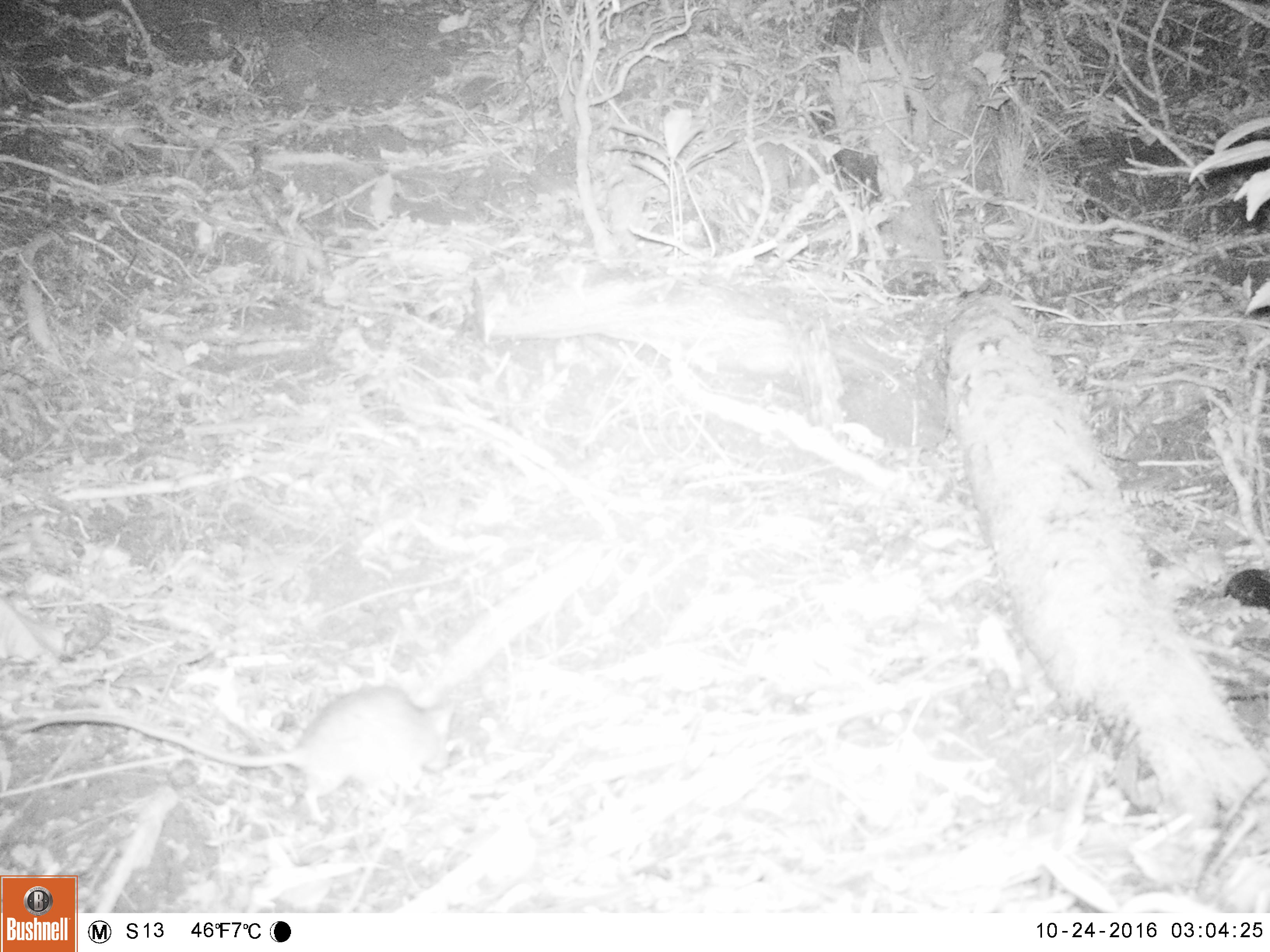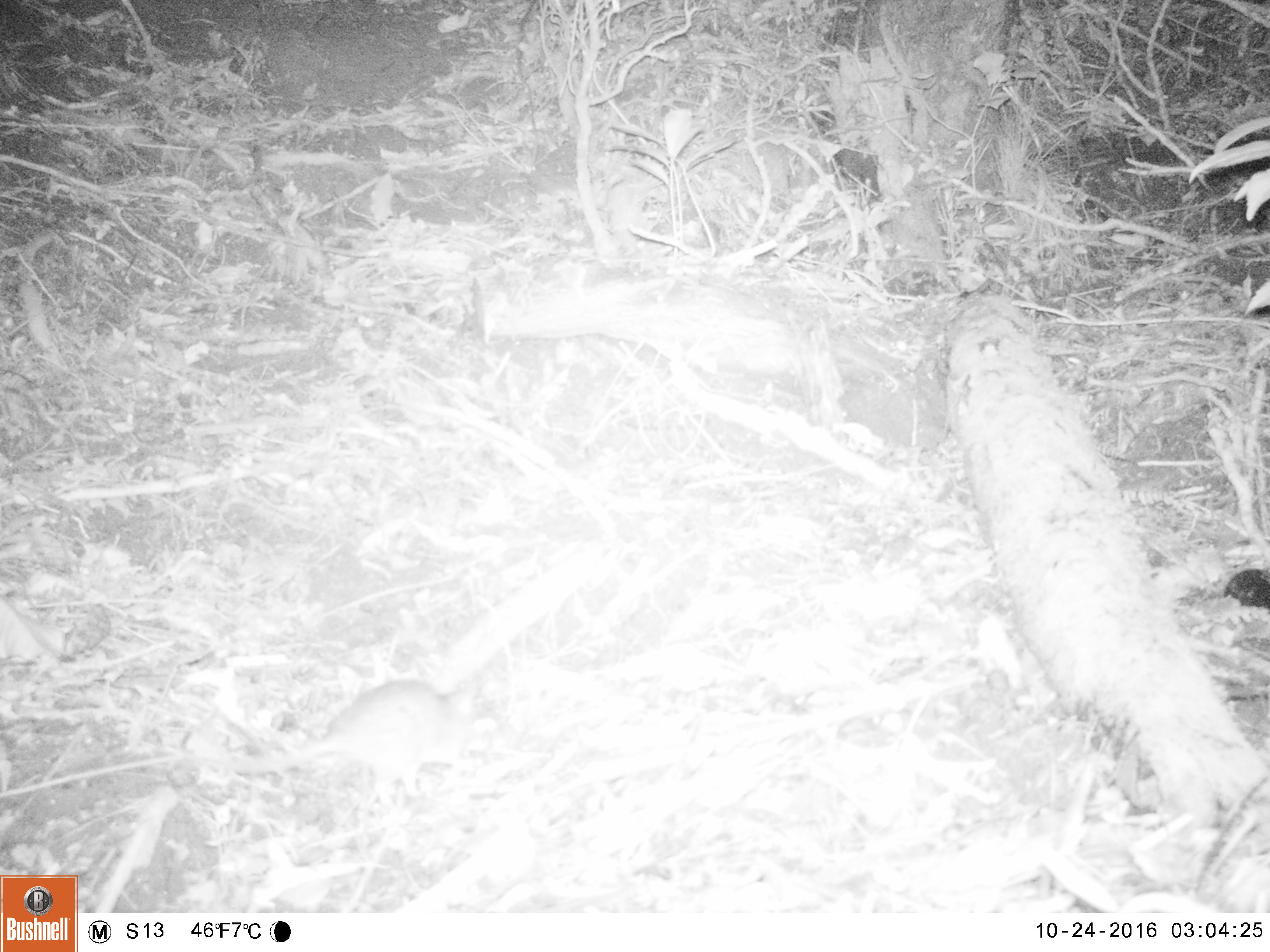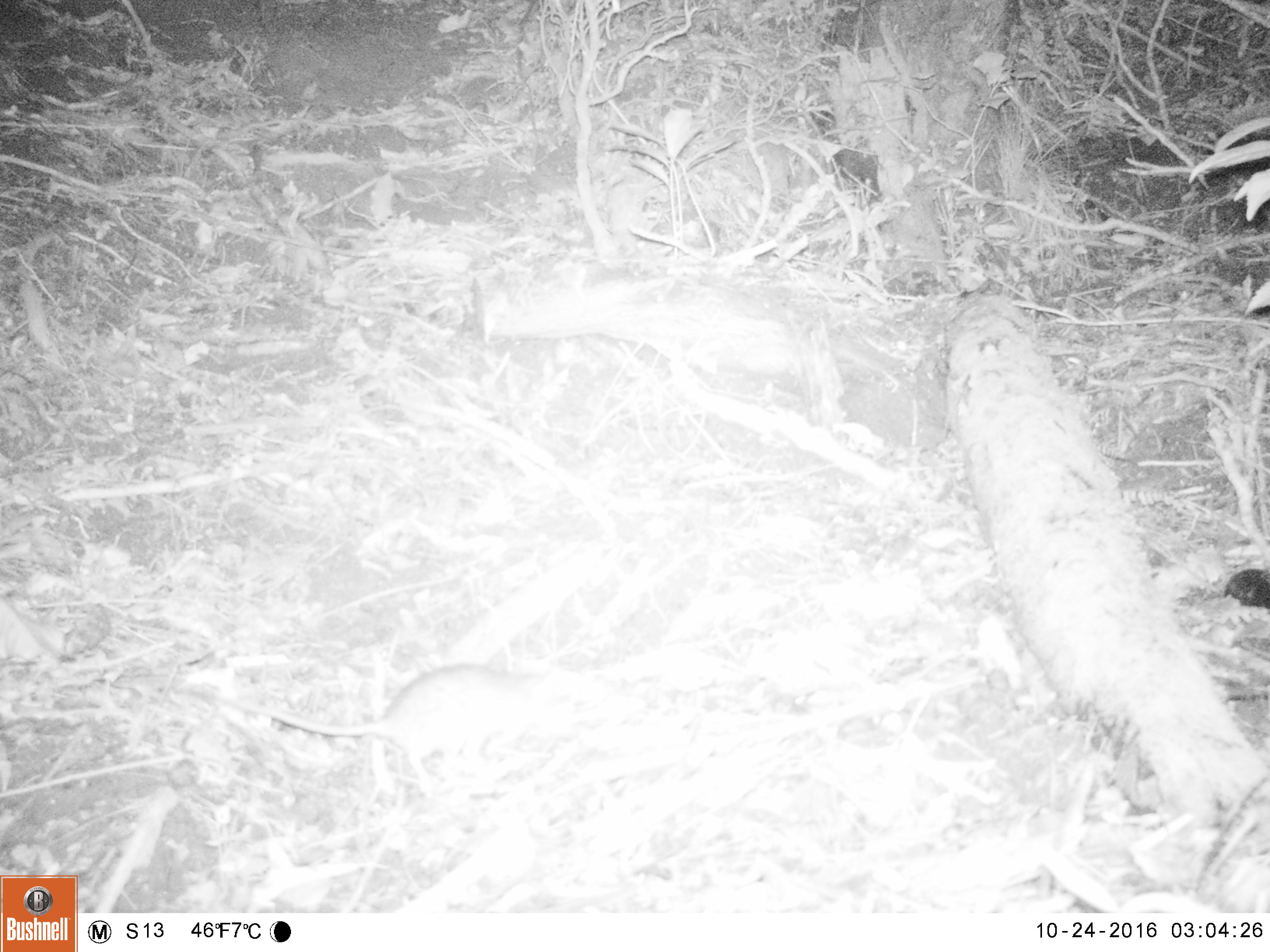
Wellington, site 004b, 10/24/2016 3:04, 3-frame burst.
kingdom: Animalia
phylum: Chordata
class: Mammalia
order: Rodentia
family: Muridae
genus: Rattus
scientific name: Rattus rattus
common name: ship rat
Ship rat (Rattus rattus).